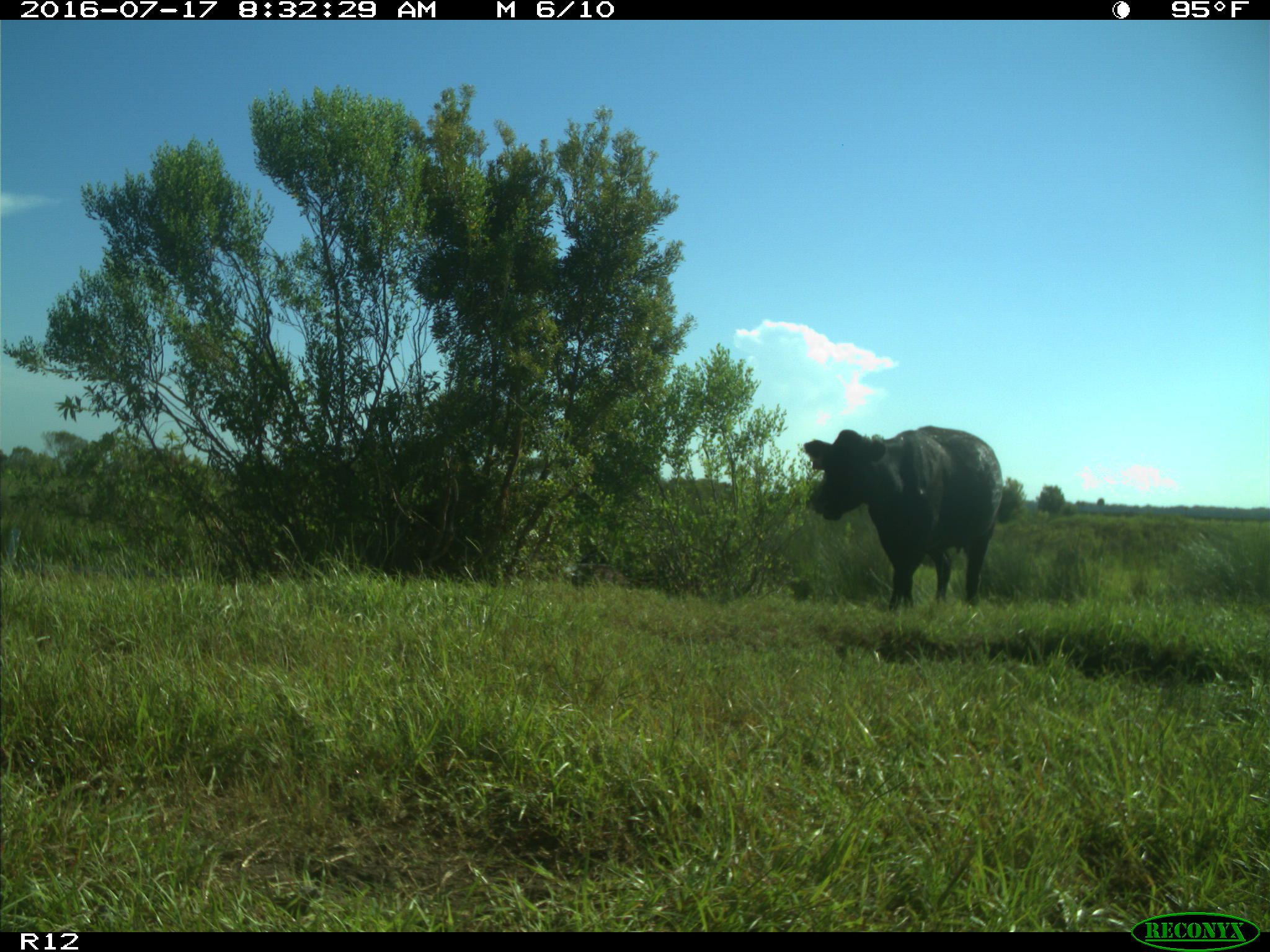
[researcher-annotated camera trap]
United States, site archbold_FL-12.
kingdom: Animalia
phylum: Chordata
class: Mammalia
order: Artiodactyla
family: Bovidae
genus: Bos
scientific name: Bos taurus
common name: domestic cow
Bos taurus (domestic cow).